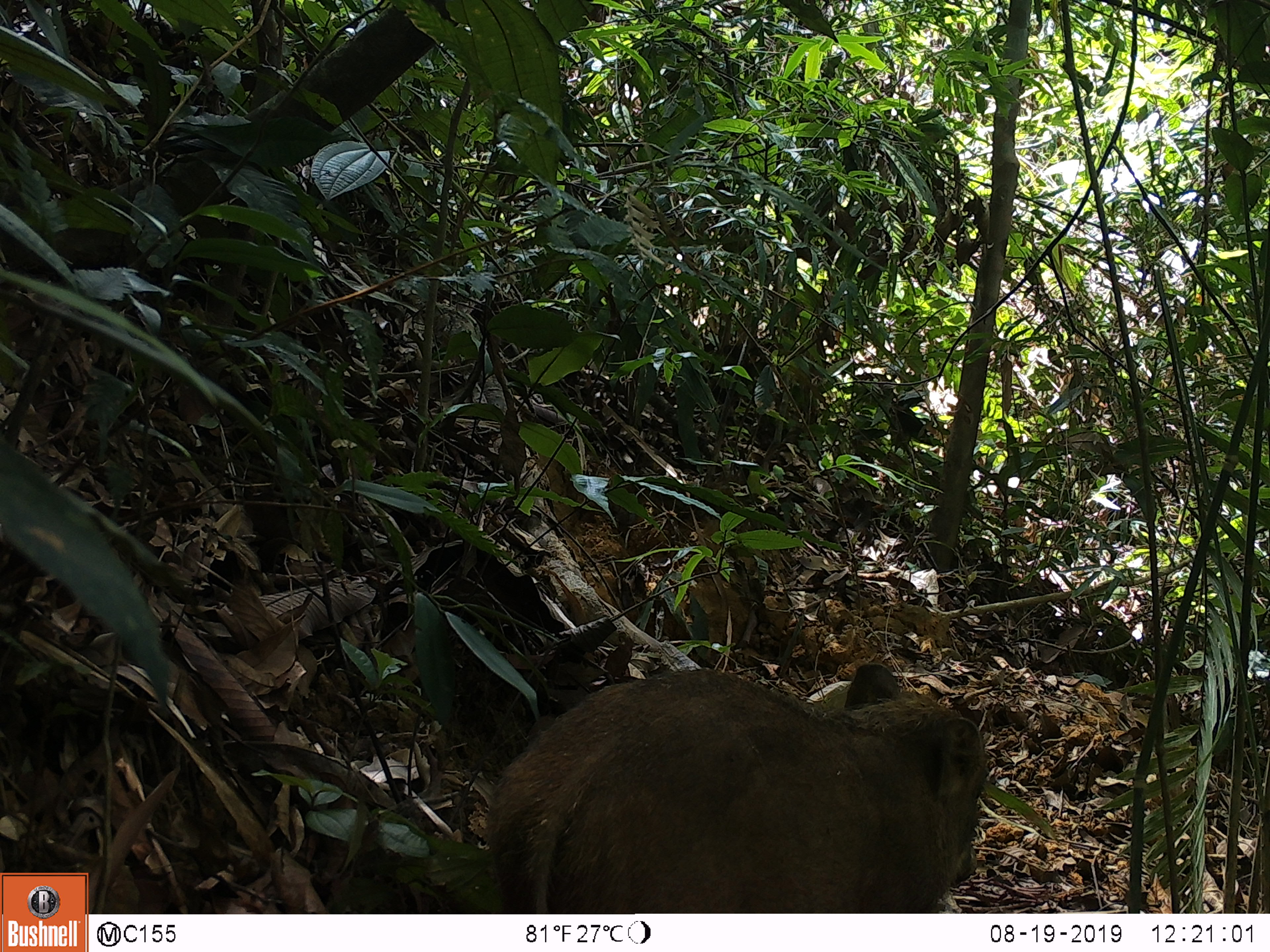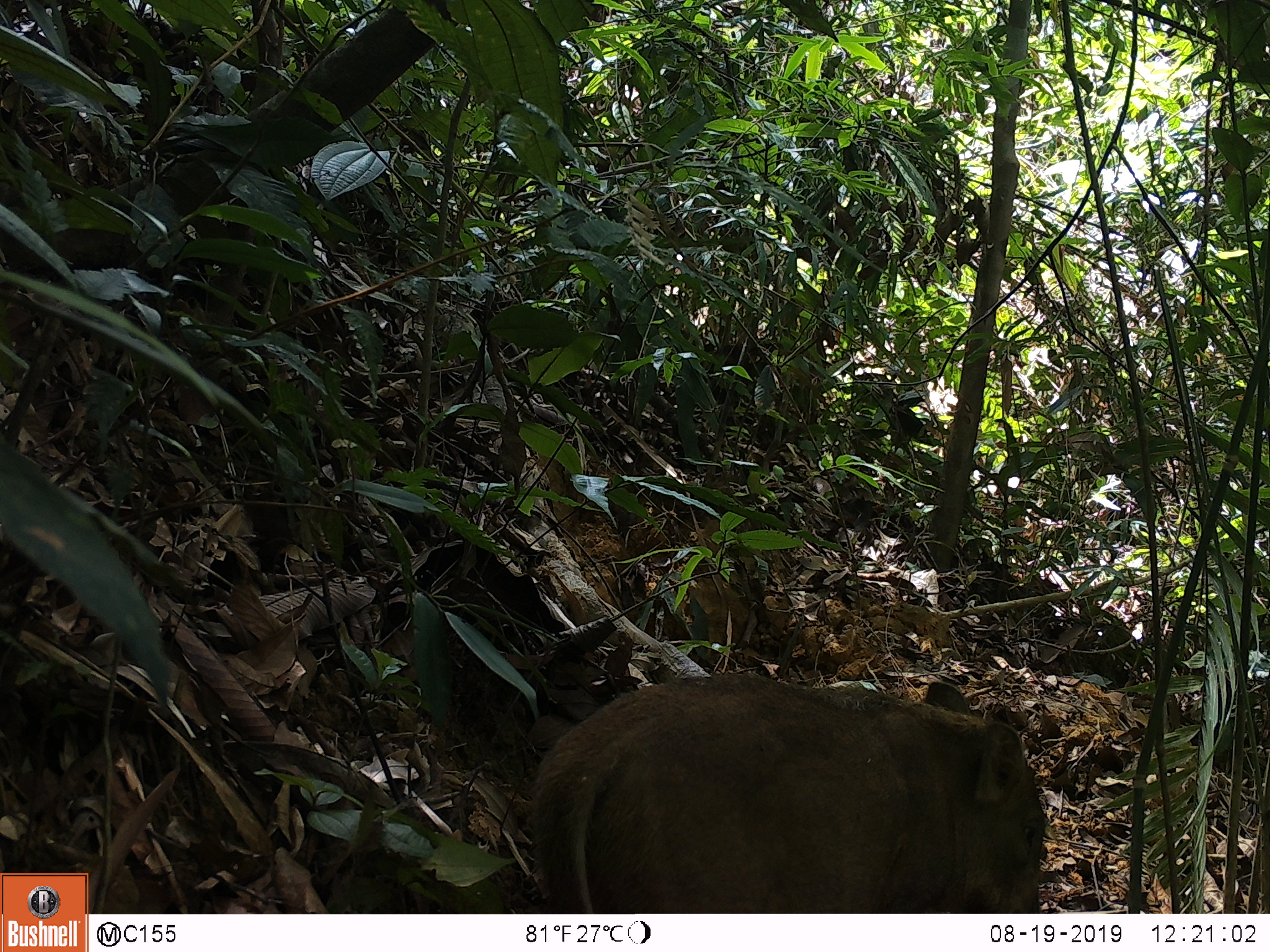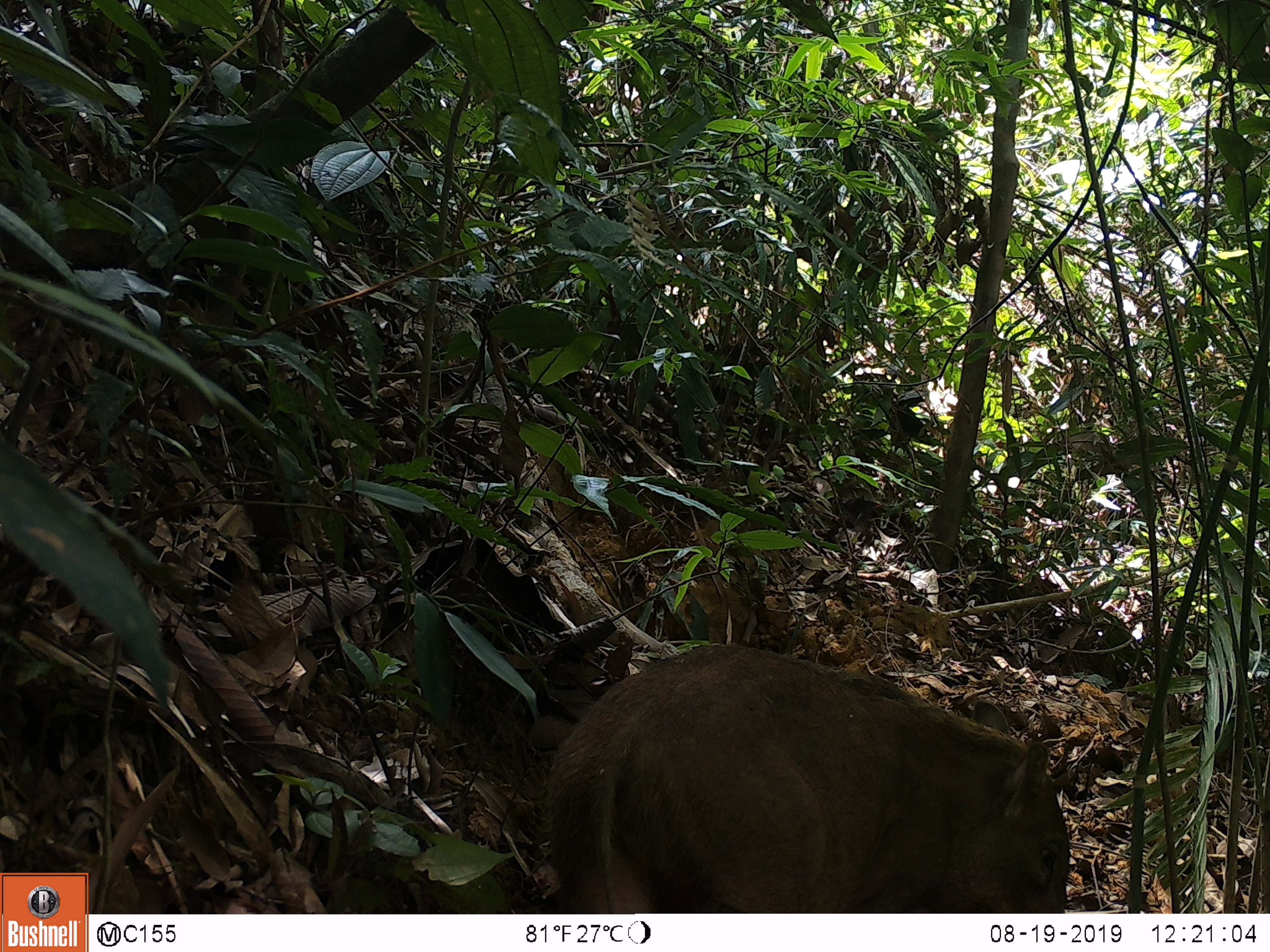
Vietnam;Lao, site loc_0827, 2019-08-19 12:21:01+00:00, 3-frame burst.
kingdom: Animalia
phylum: Chordata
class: Mammalia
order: Artiodactyla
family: Suidae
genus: Sus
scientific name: Sus scrofa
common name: eurasian wild pig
Eurasian wild pig (Sus scrofa). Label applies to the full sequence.